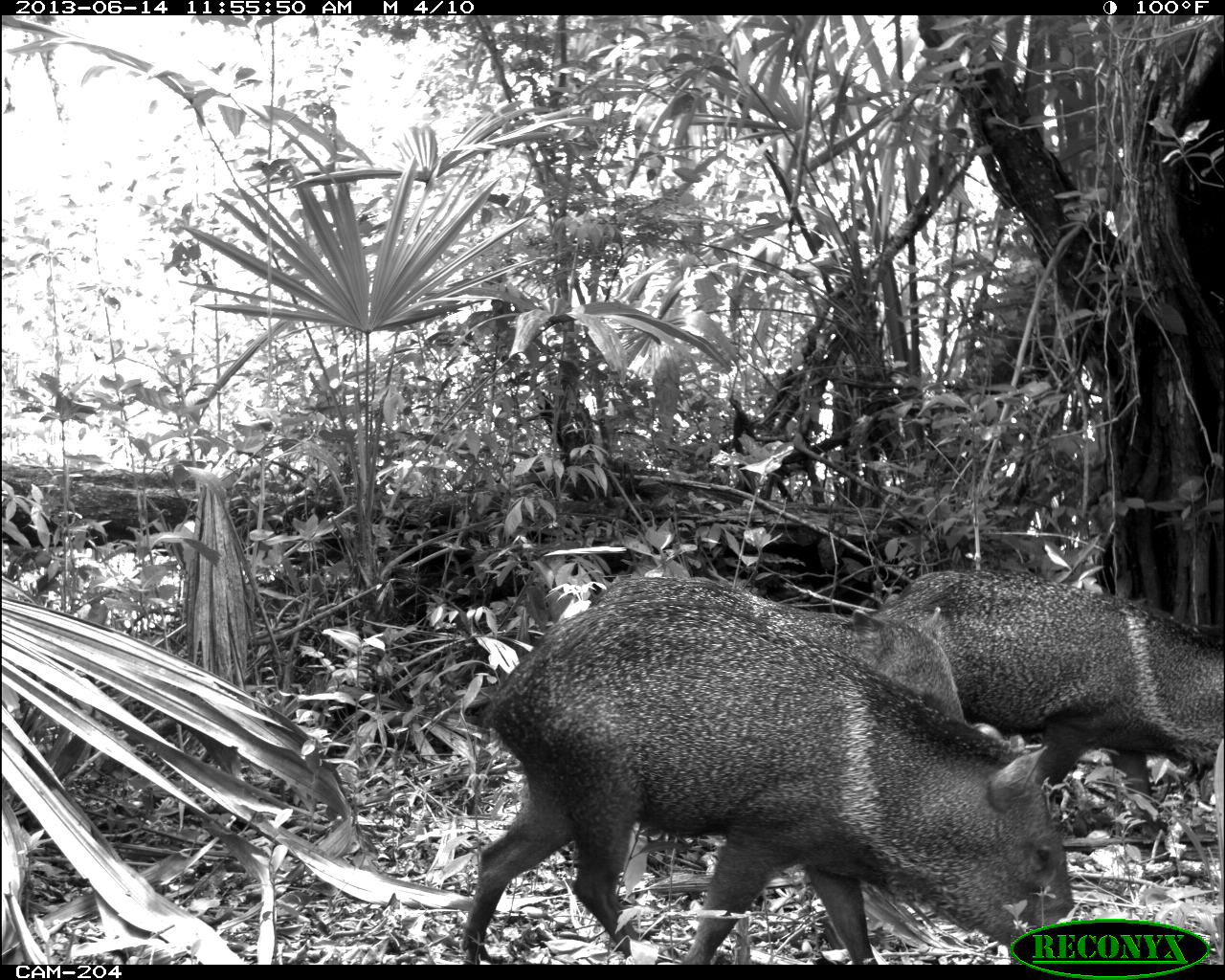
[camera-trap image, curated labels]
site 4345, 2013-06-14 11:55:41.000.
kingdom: Animalia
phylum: Chordata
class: Mammalia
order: Artiodactyla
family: Tayassuidae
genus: Pecari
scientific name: Pecari tajacu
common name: collared peccary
Pecari tajacu (collared peccary), count 3.